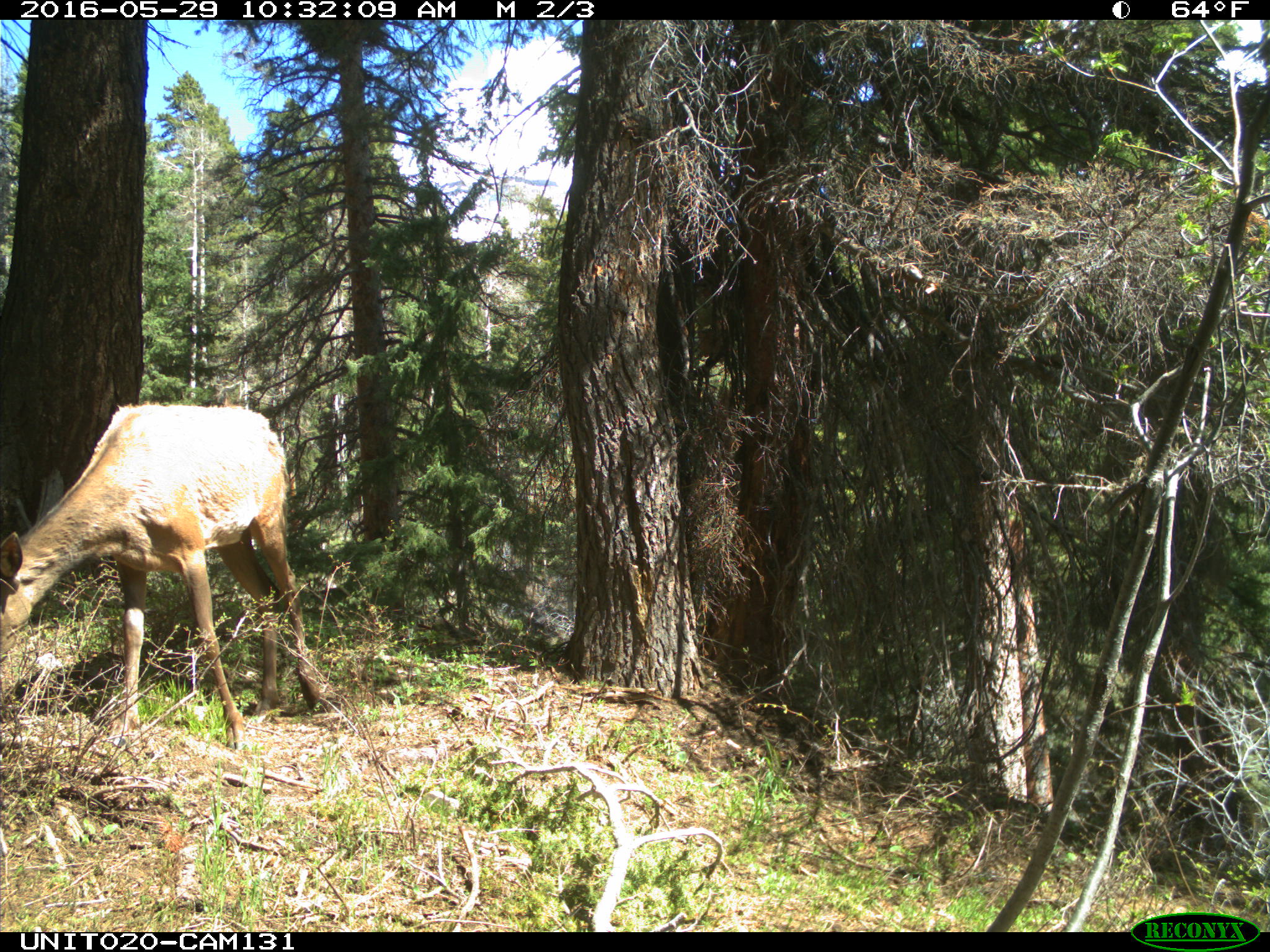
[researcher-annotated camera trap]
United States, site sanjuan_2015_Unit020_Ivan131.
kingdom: Animalia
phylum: Chordata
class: Mammalia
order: Artiodactyla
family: Cervidae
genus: Cervus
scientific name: Cervus elaphus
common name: red deer